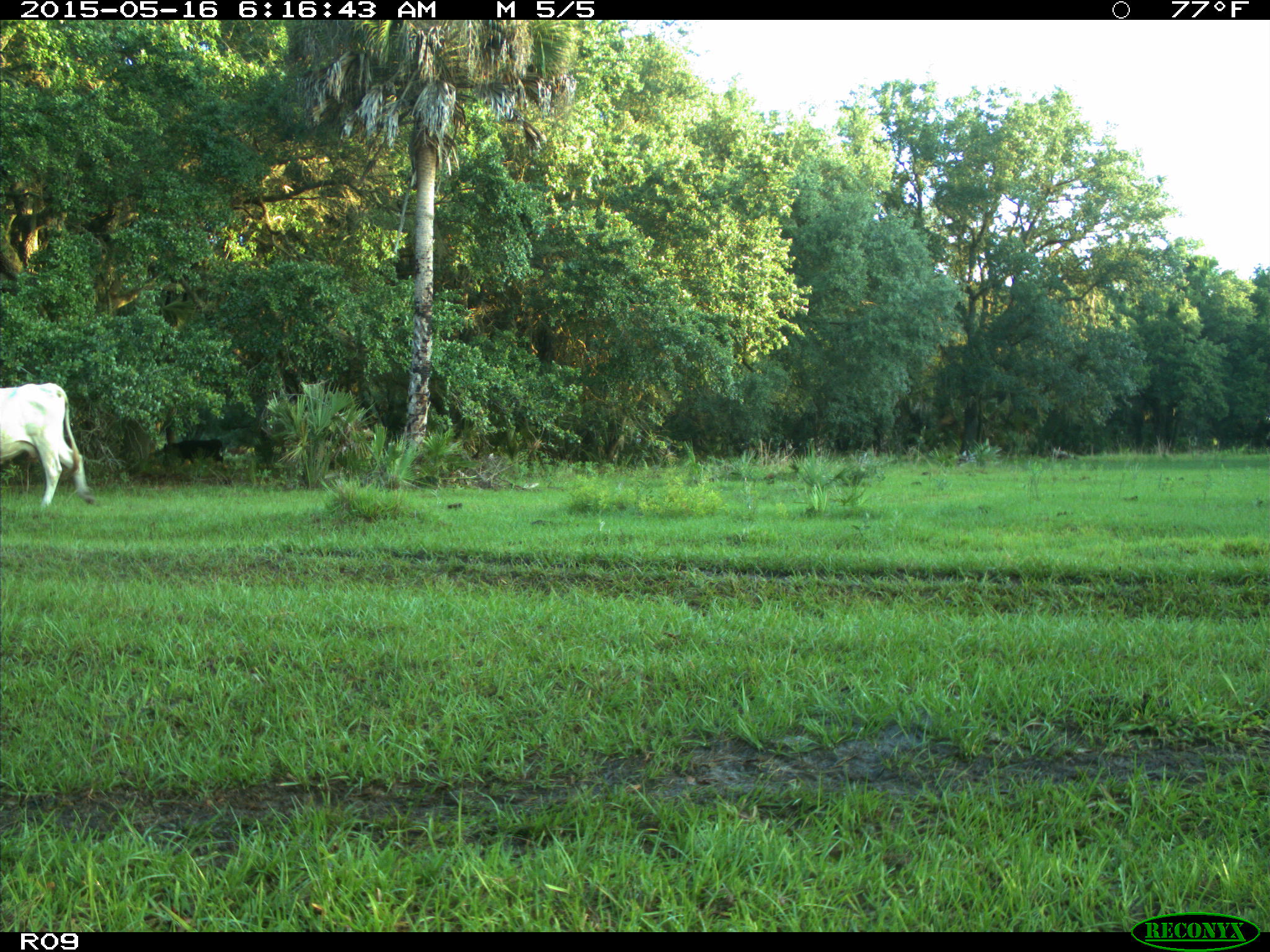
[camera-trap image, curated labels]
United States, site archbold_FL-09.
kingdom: Animalia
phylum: Chordata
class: Mammalia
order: Artiodactyla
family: Bovidae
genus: Bos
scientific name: Bos taurus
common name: domestic cow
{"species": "Bos taurus (domestic cow)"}